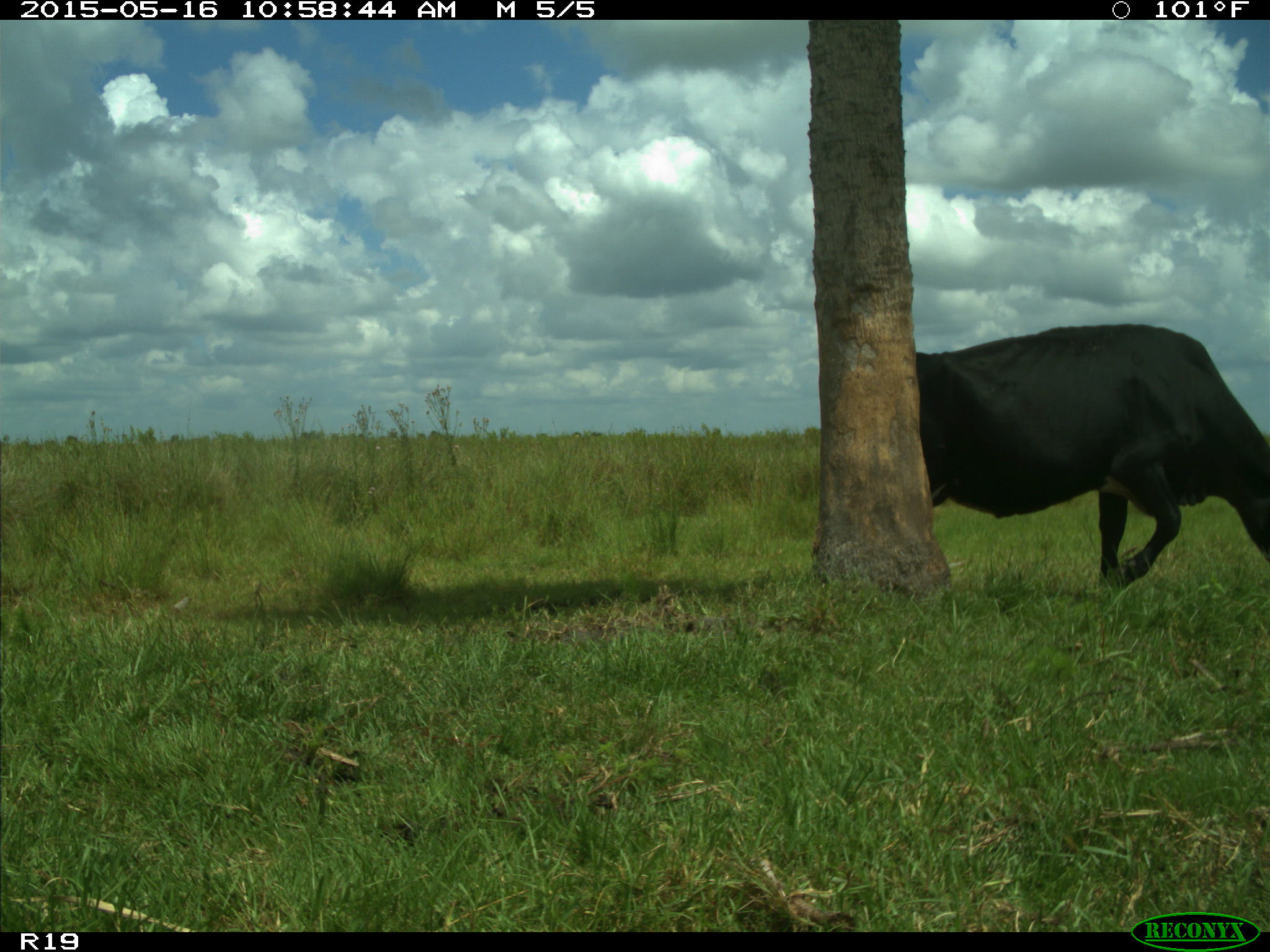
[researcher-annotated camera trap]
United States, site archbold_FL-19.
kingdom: Animalia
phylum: Chordata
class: Mammalia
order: Artiodactyla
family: Bovidae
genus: Bos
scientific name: Bos taurus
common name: domestic cow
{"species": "Bos taurus (domestic cow)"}